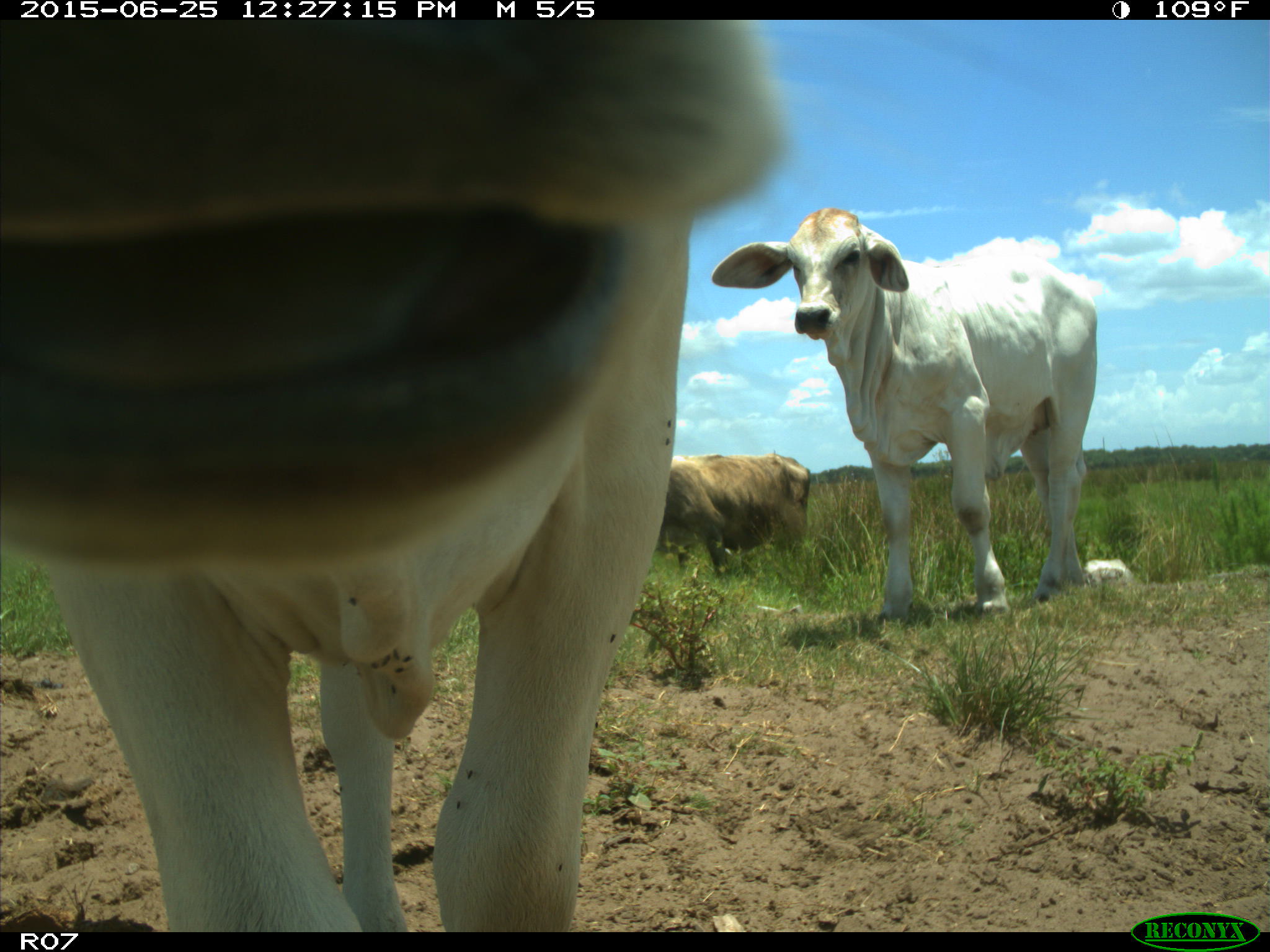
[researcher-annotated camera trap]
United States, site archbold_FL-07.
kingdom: Animalia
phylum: Chordata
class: Mammalia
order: Artiodactyla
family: Bovidae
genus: Bos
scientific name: Bos taurus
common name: domestic cow